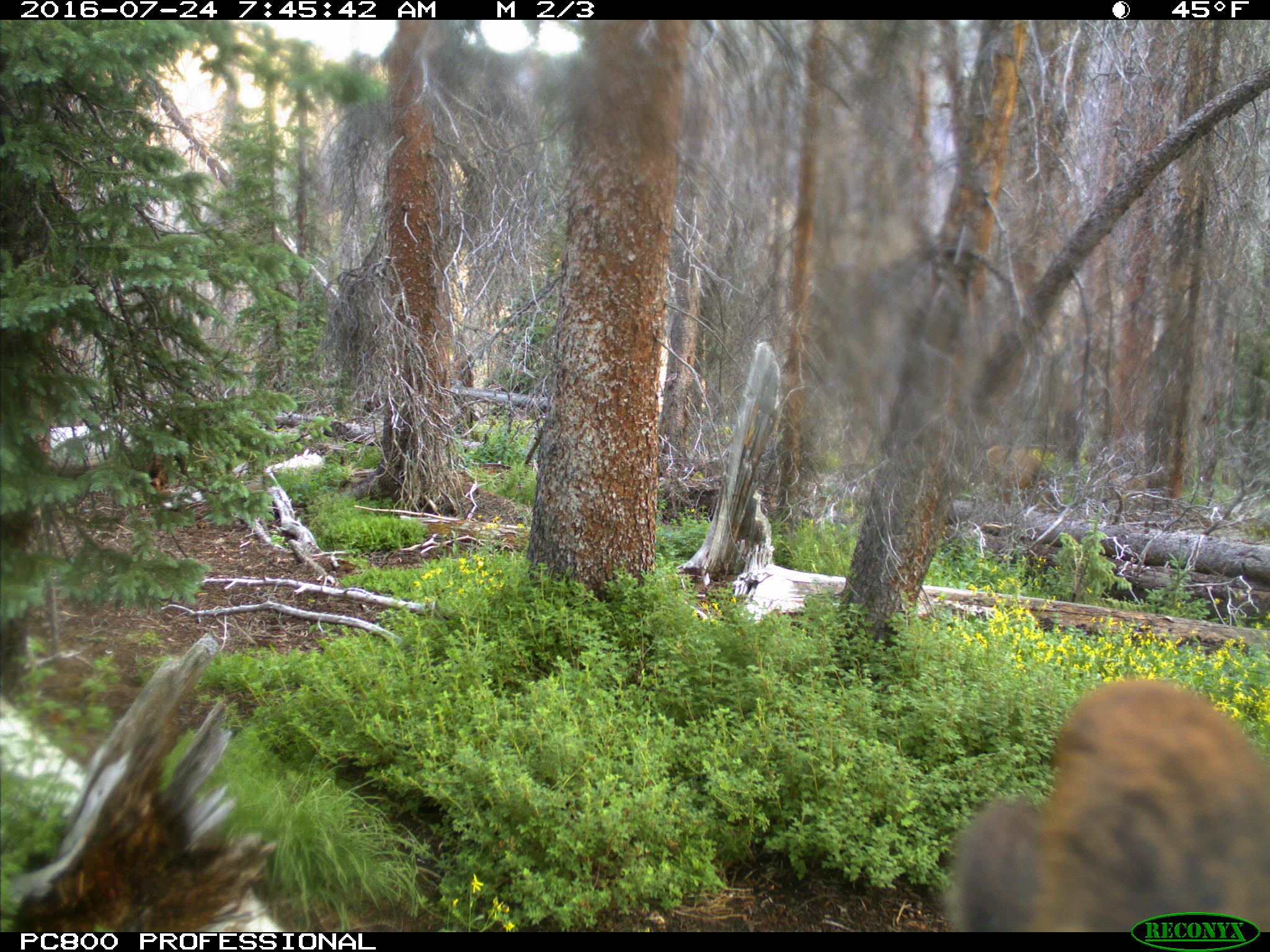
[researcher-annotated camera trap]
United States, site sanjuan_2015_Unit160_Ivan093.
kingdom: Animalia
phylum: Chordata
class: Mammalia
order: Artiodactyla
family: Cervidae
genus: Cervus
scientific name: Cervus elaphus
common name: red deer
Cervus elaphus (red deer).